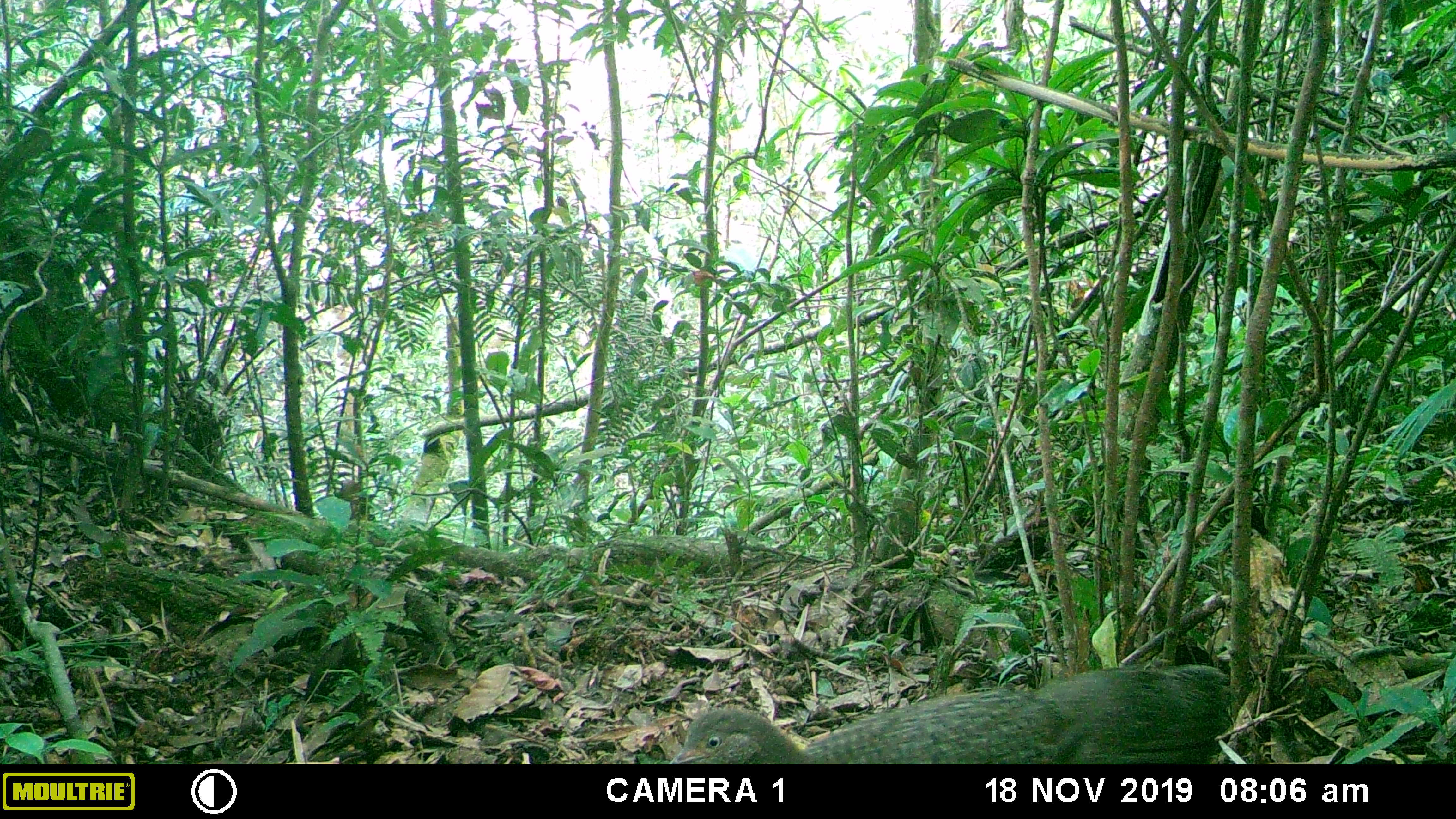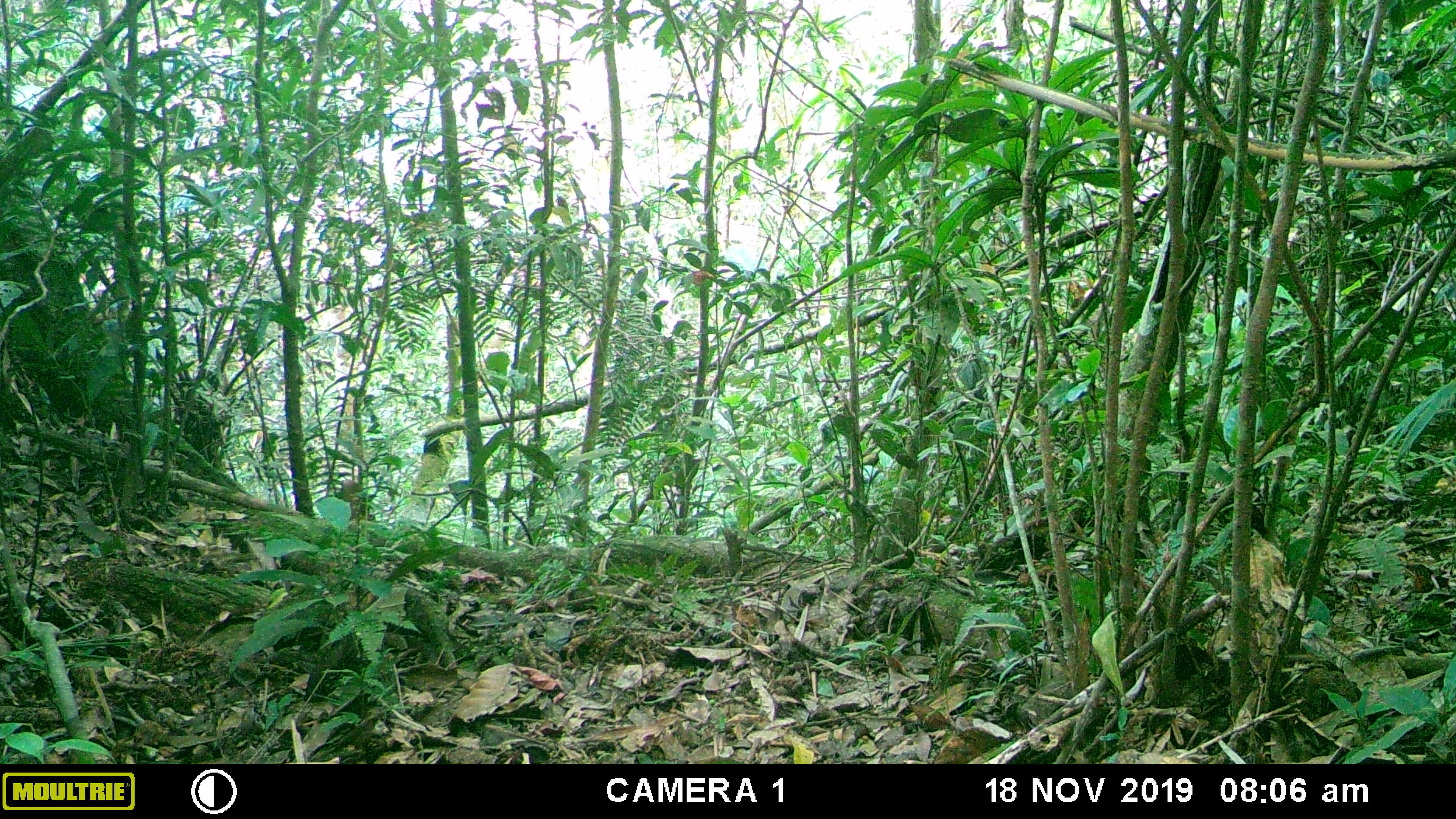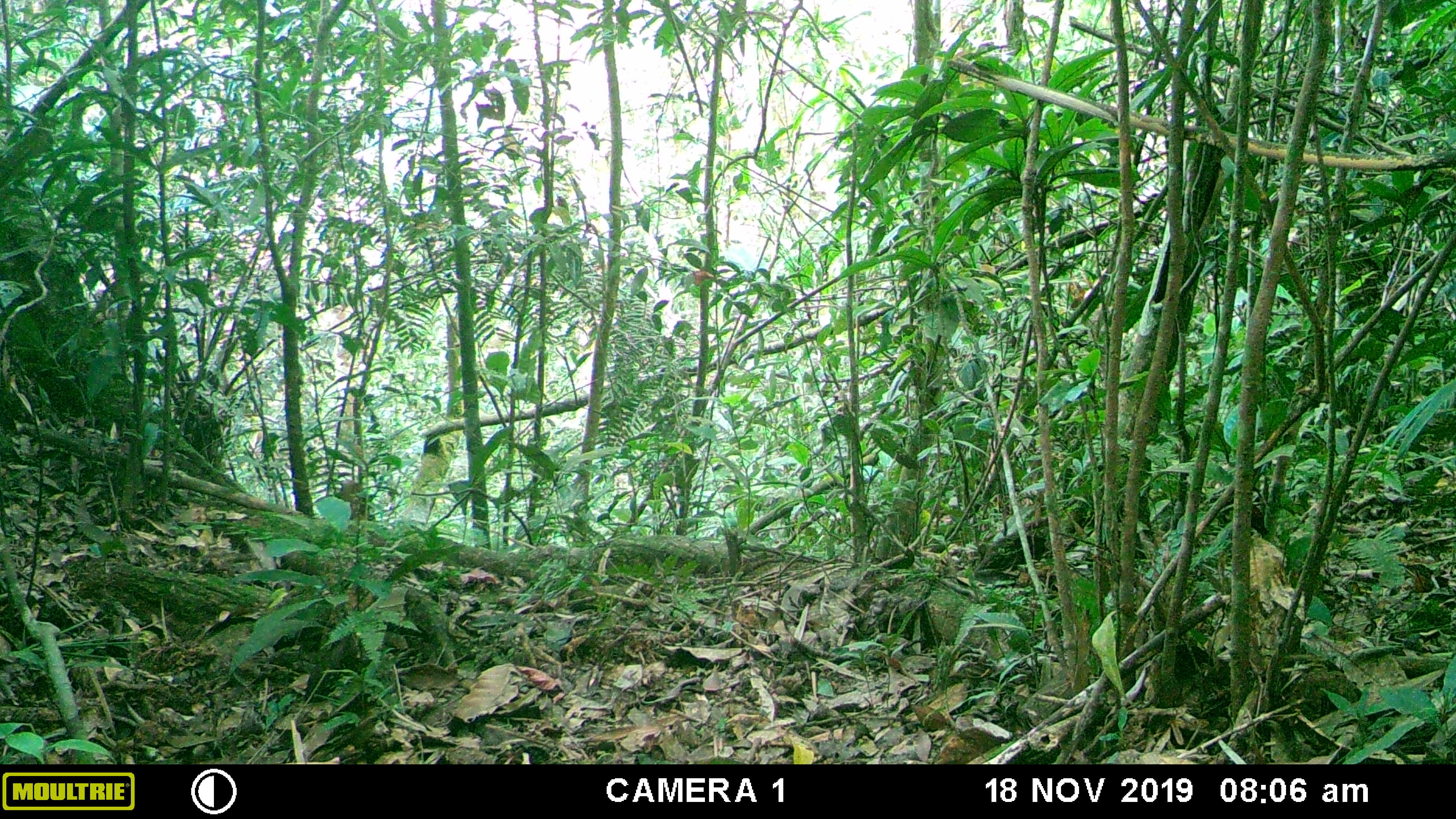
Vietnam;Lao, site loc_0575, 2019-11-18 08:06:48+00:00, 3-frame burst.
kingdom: Animalia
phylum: Chordata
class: Mammalia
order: Rodentia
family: Sciuridae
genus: Dremomys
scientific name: Dremomys rufigenis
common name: red-cheeked squirrel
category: red cheeked squirrel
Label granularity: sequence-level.